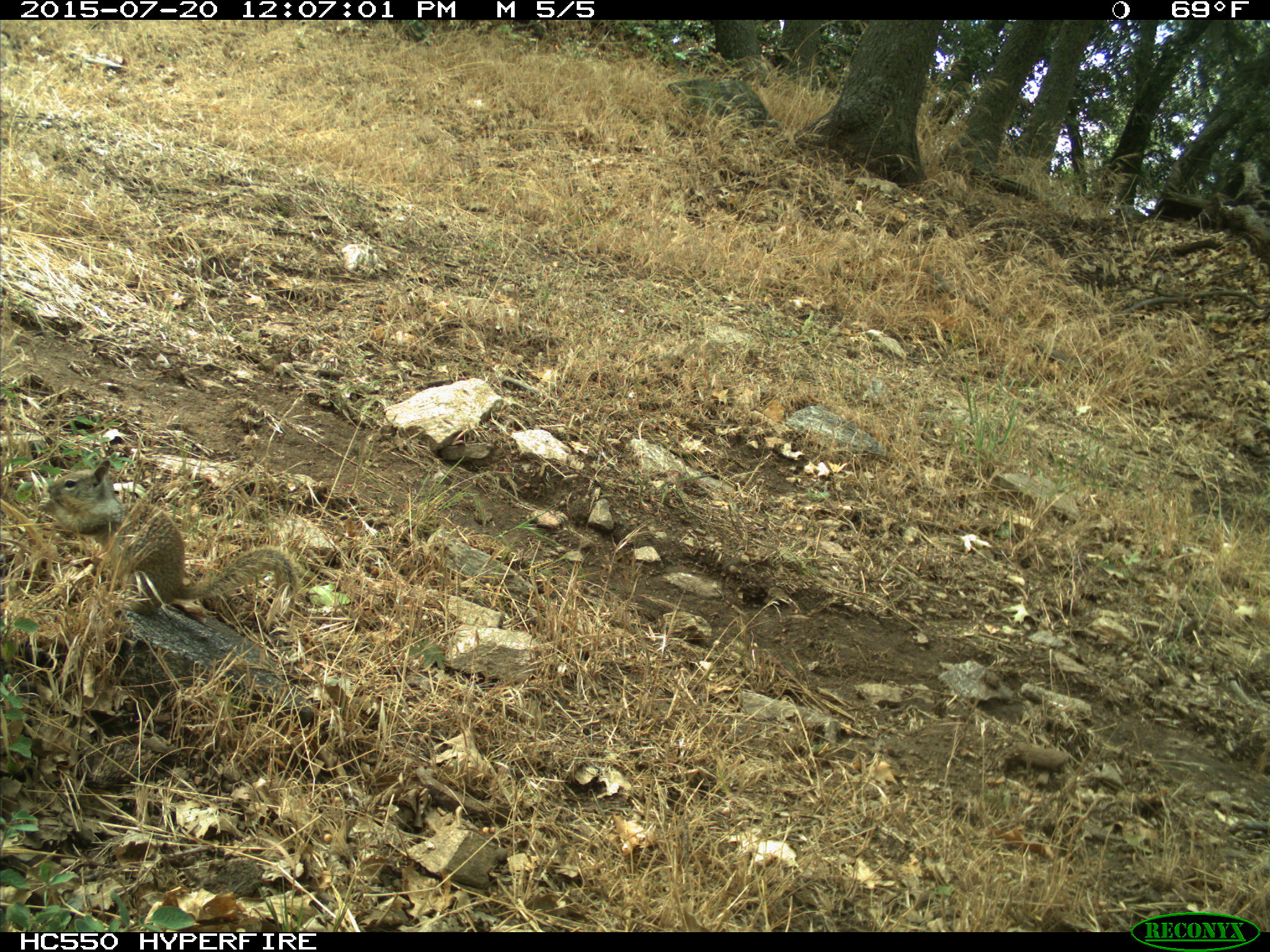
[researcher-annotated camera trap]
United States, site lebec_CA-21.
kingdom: Animalia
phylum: Chordata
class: Mammalia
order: Rodentia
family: Sciuridae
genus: Otospermophilus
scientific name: Otospermophilus beecheyi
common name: california ground squirrel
Otospermophilus beecheyi (california ground squirrel).